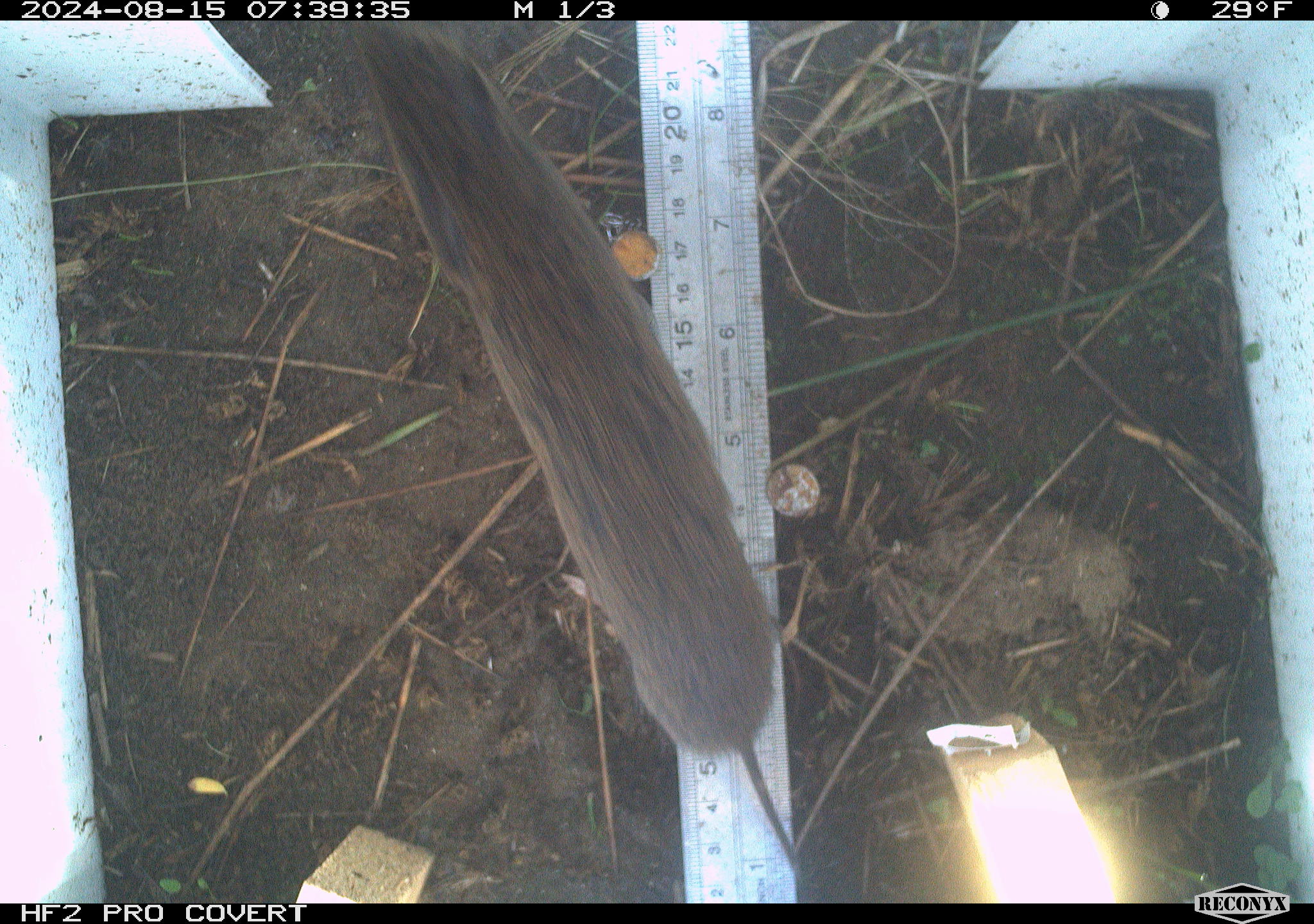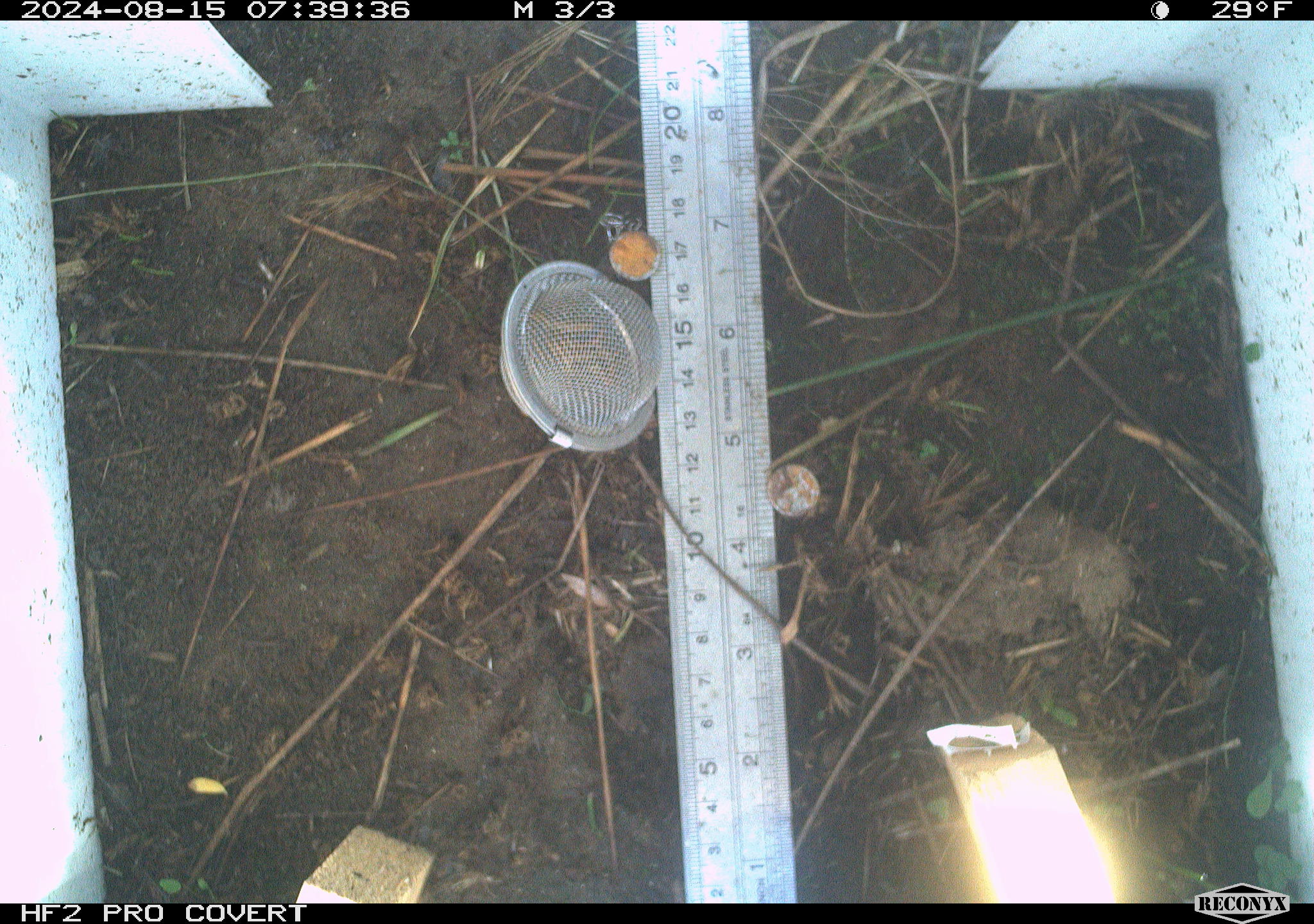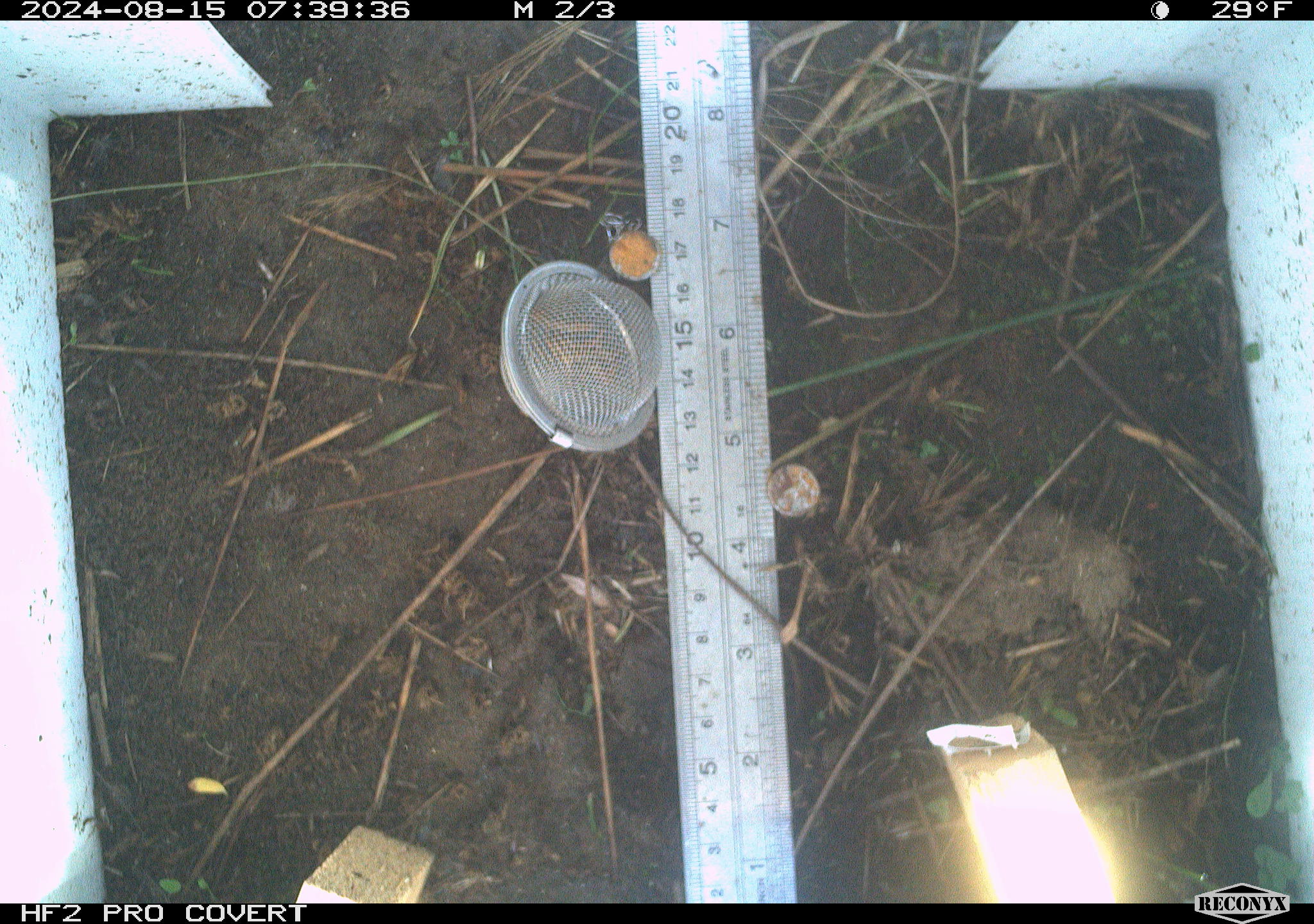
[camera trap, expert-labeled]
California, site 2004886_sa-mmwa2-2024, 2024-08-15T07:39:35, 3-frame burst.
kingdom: Animalia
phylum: Chordata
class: Mammalia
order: Rodentia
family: Cricetidae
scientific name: Arvicolinae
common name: voles, lemmings, and muskrats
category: arvicolinae subfamily